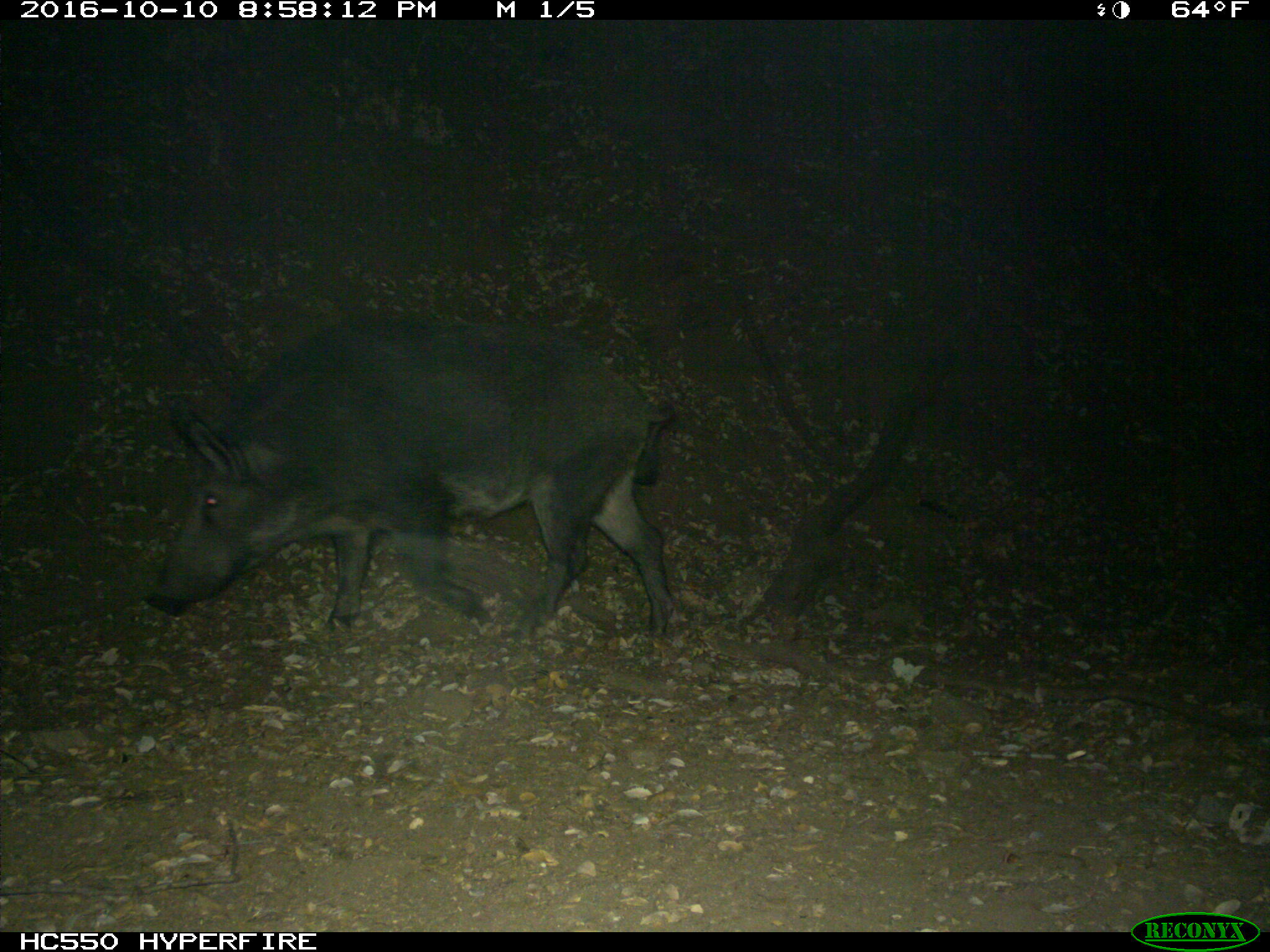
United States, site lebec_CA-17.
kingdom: Animalia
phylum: Chordata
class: Mammalia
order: Artiodactyla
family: Suidae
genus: Sus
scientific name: Sus scrofa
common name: wild boar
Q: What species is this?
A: Sus scrofa (wild boar).